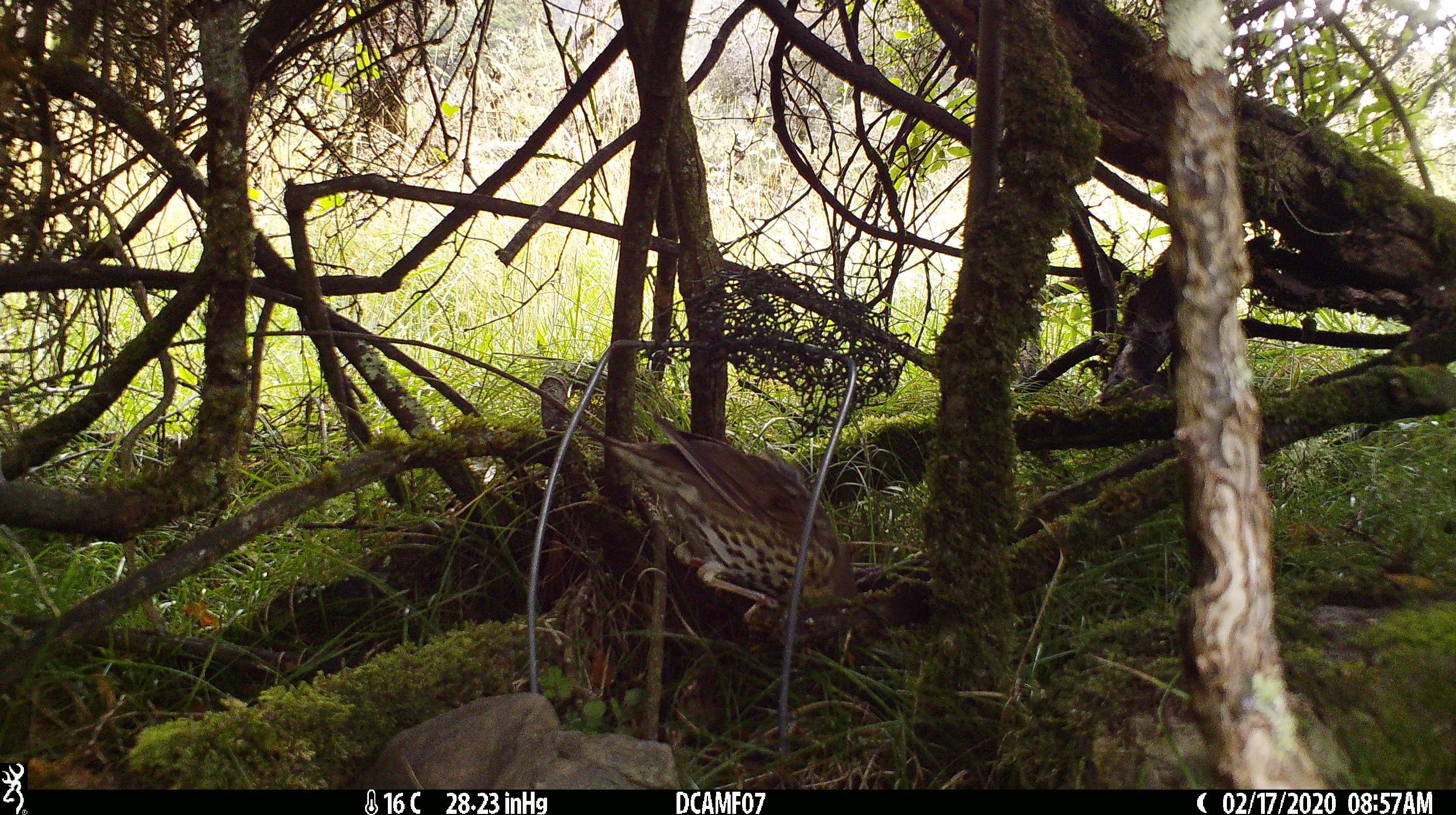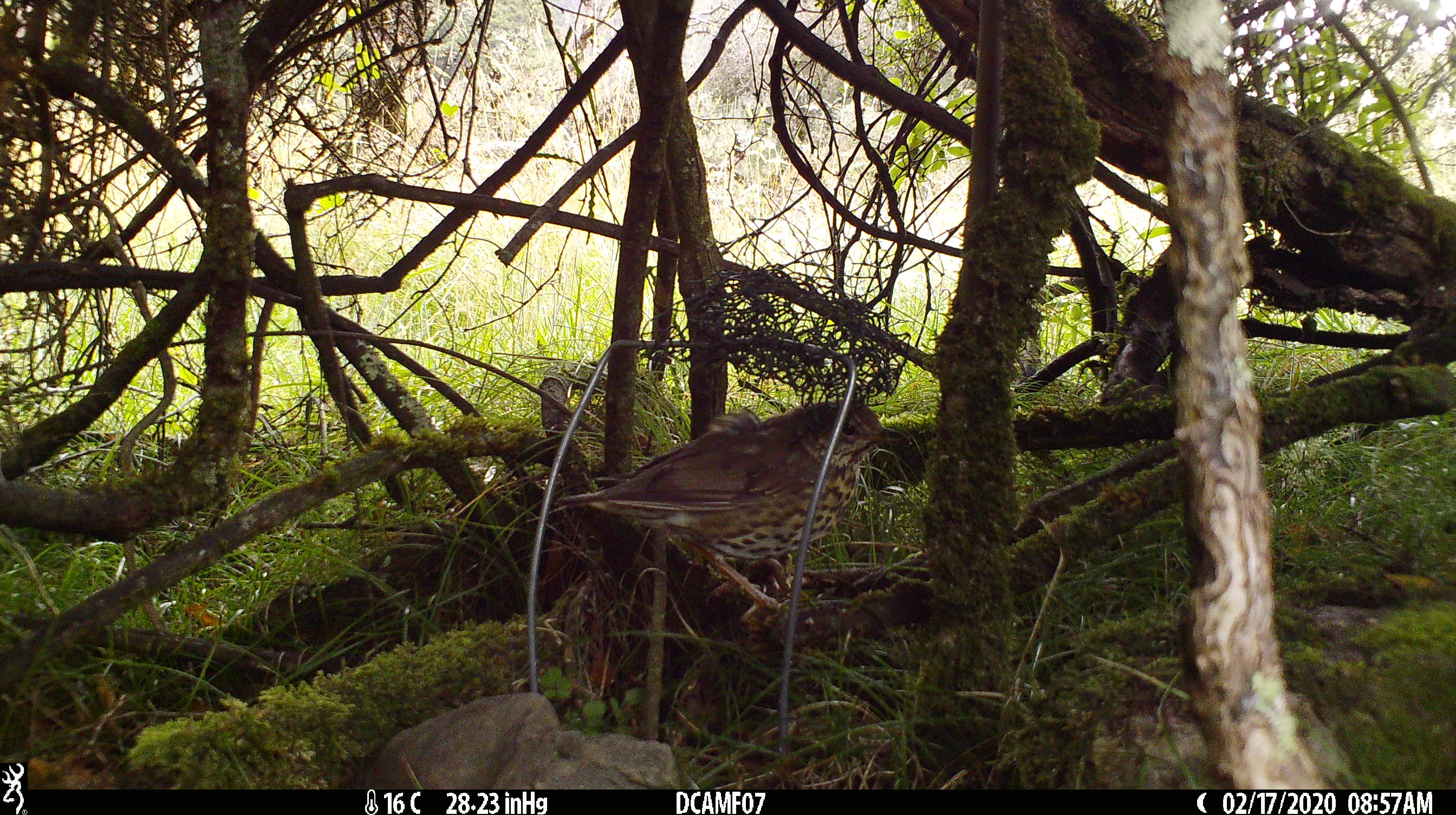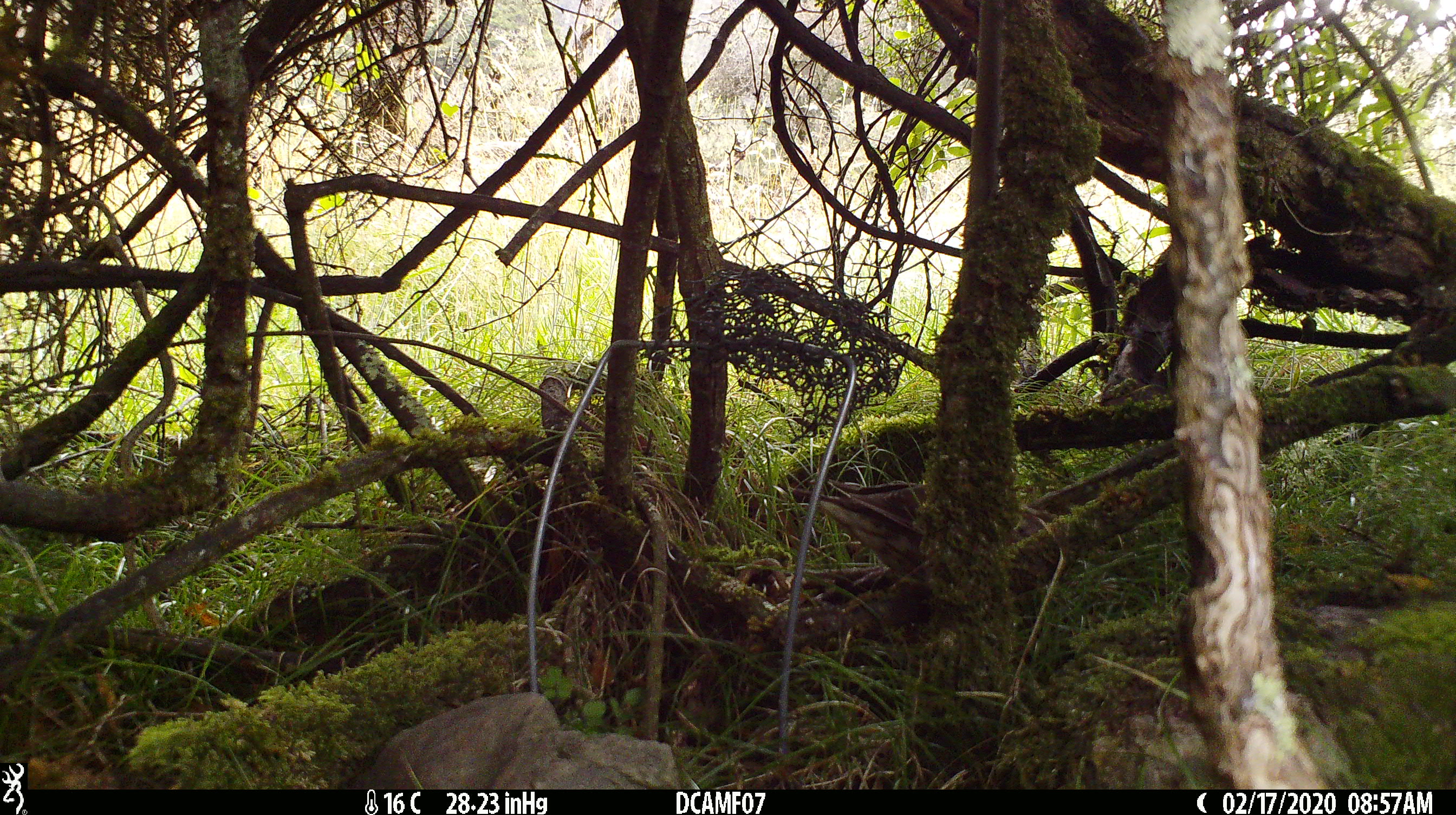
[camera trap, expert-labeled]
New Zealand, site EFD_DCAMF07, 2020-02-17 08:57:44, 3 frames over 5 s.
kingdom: Animalia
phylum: Chordata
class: Aves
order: Passeriformes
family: Turdidae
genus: Turdus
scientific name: Turdus philomelos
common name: song thrush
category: thrush